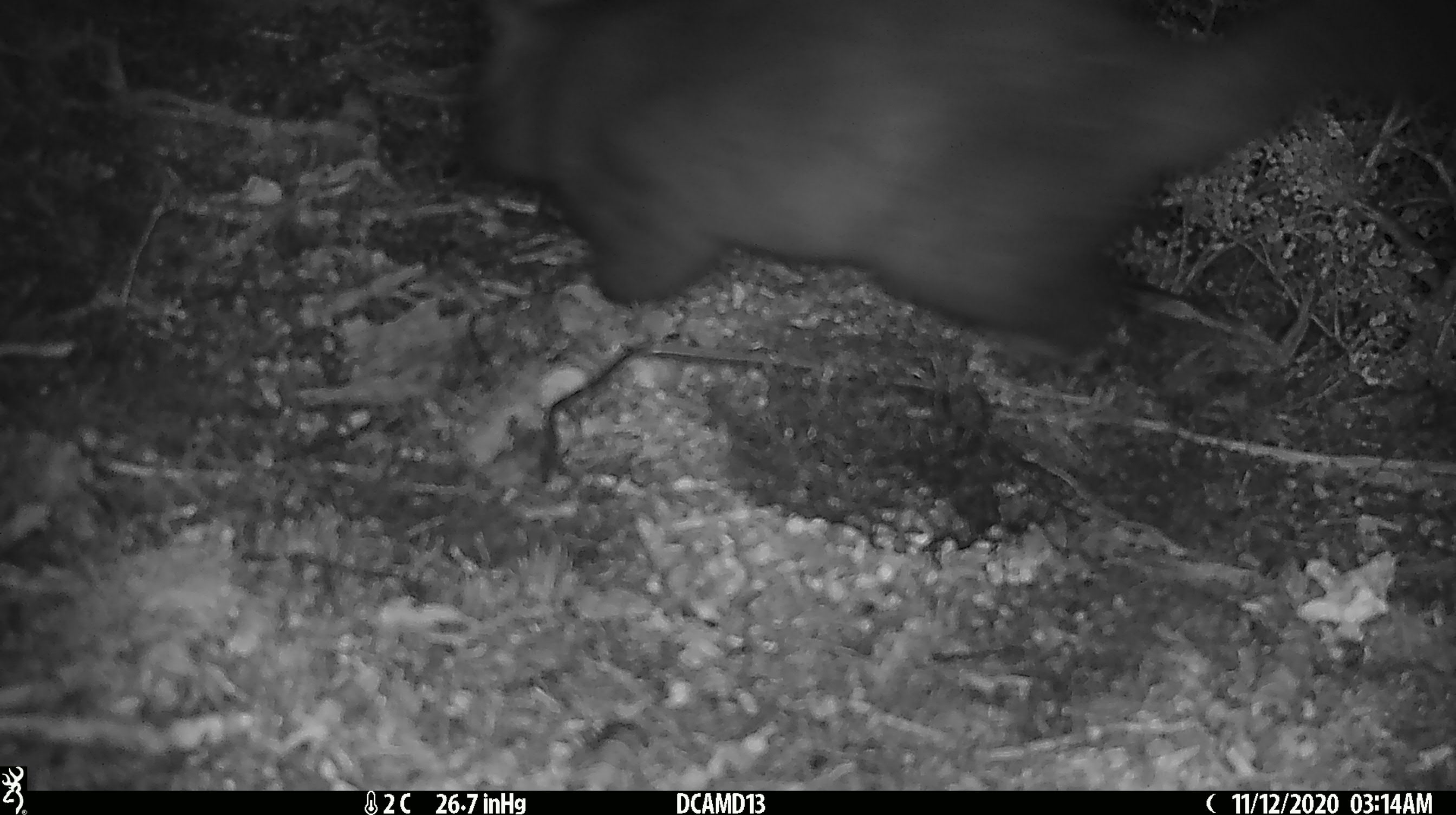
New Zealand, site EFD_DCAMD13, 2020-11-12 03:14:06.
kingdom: Animalia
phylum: Chordata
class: Mammalia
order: Diprotodontia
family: Phalangeridae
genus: Trichosurus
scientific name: Trichosurus vulpecula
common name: common brushtail possum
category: possum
Possum (common brushtail possum) (Trichosurus vulpecula).